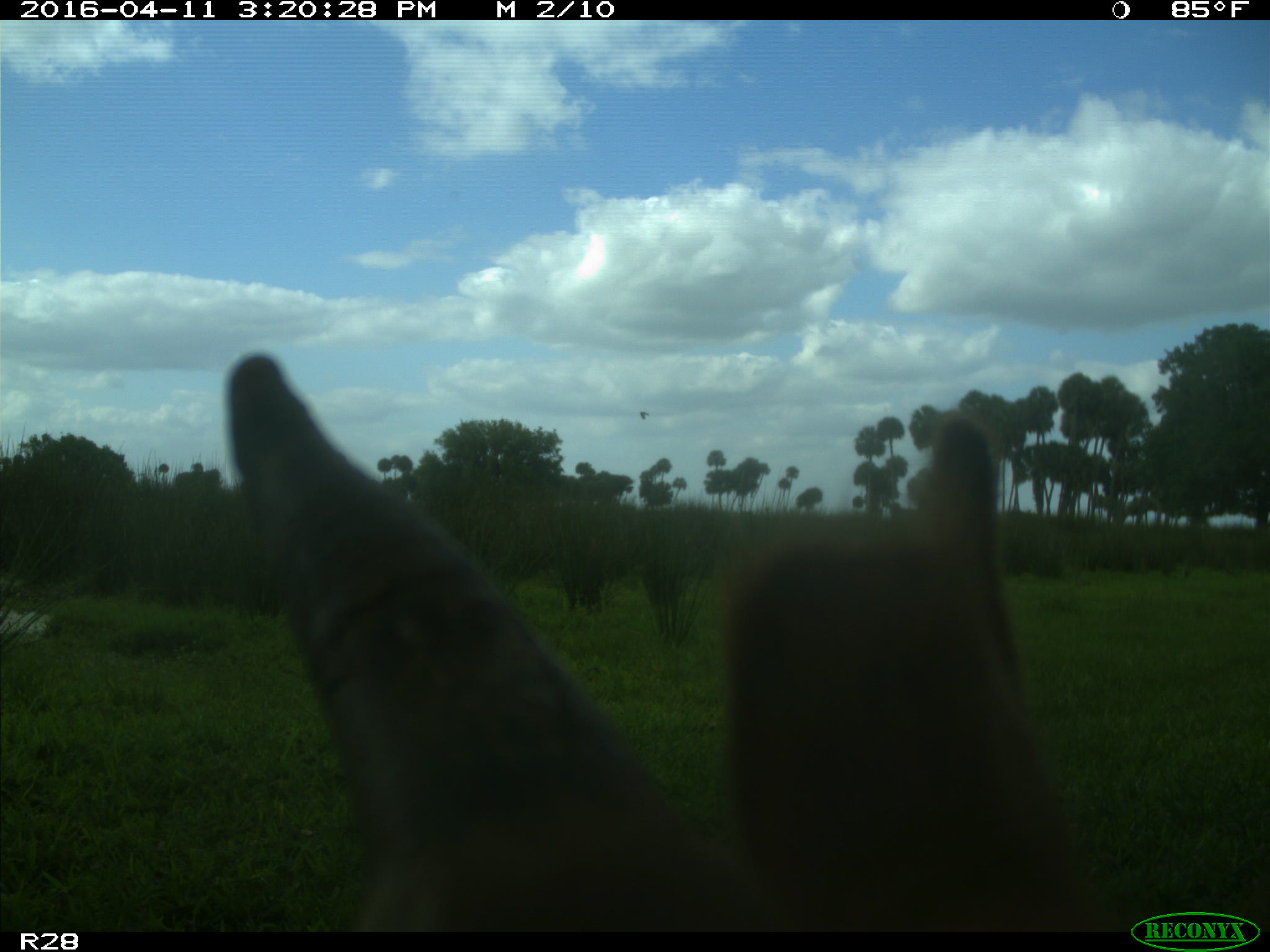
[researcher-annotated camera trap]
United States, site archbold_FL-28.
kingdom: Animalia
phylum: Chordata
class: Mammalia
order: Artiodactyla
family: Bovidae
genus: Bos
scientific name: Bos taurus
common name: domestic cow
Bos taurus (domestic cow).